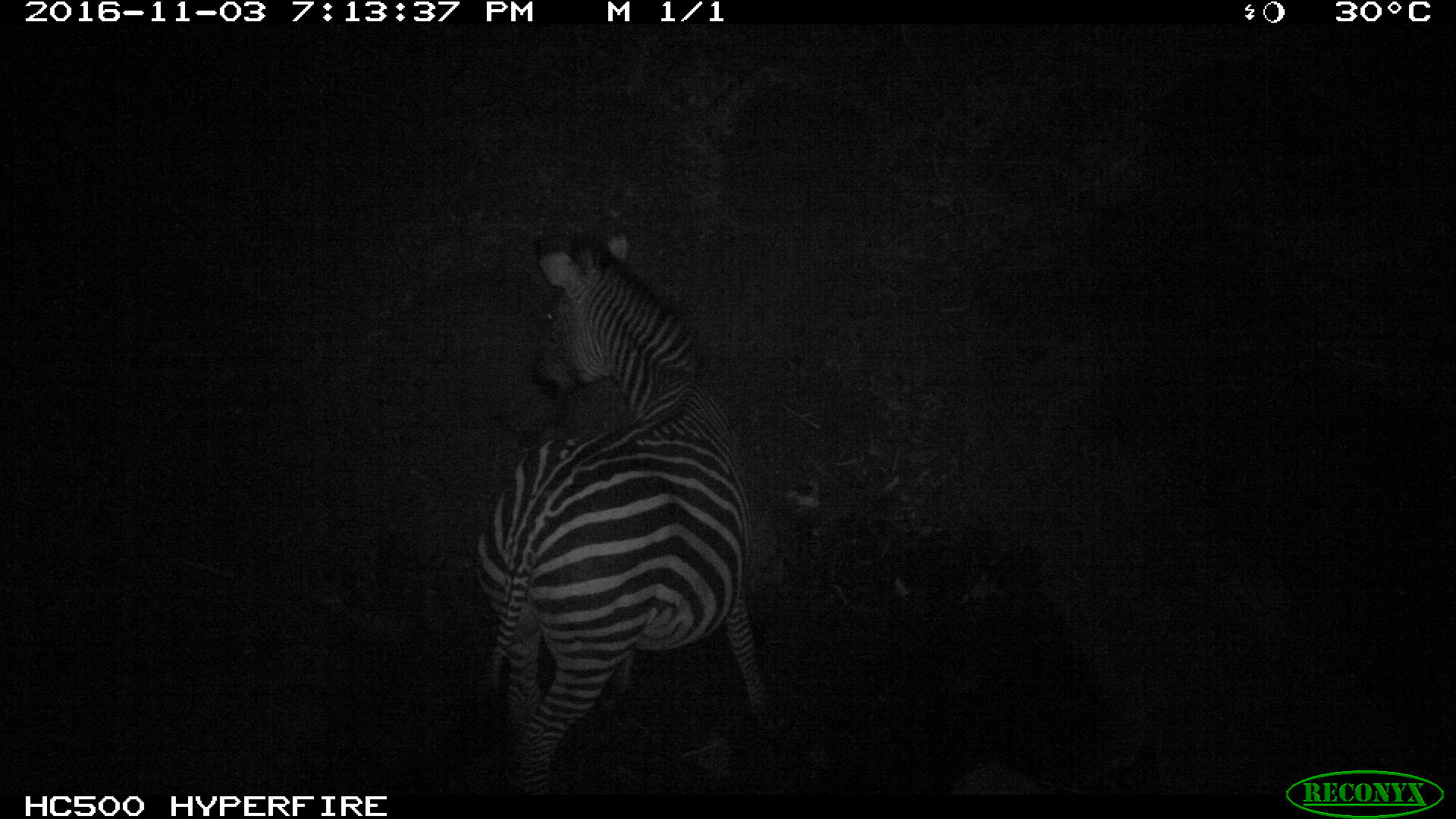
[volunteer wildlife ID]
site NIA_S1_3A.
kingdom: Animalia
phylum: Chordata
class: Mammalia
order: Perissodactyla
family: Equidae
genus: Equus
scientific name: Equus quagga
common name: plains zebra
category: zebraplains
Zebraplains (plains zebra) (Equus quagga), count 1. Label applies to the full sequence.